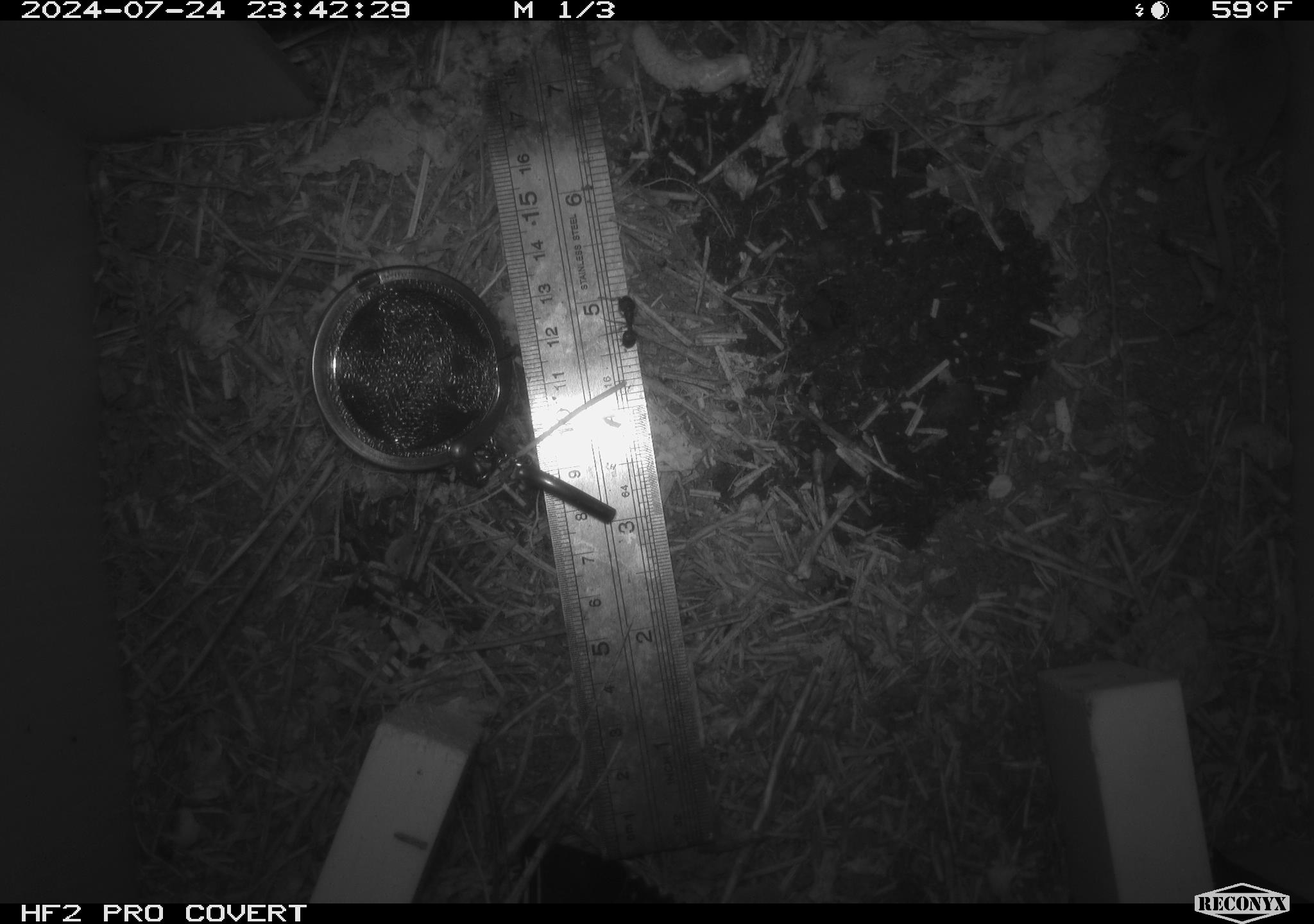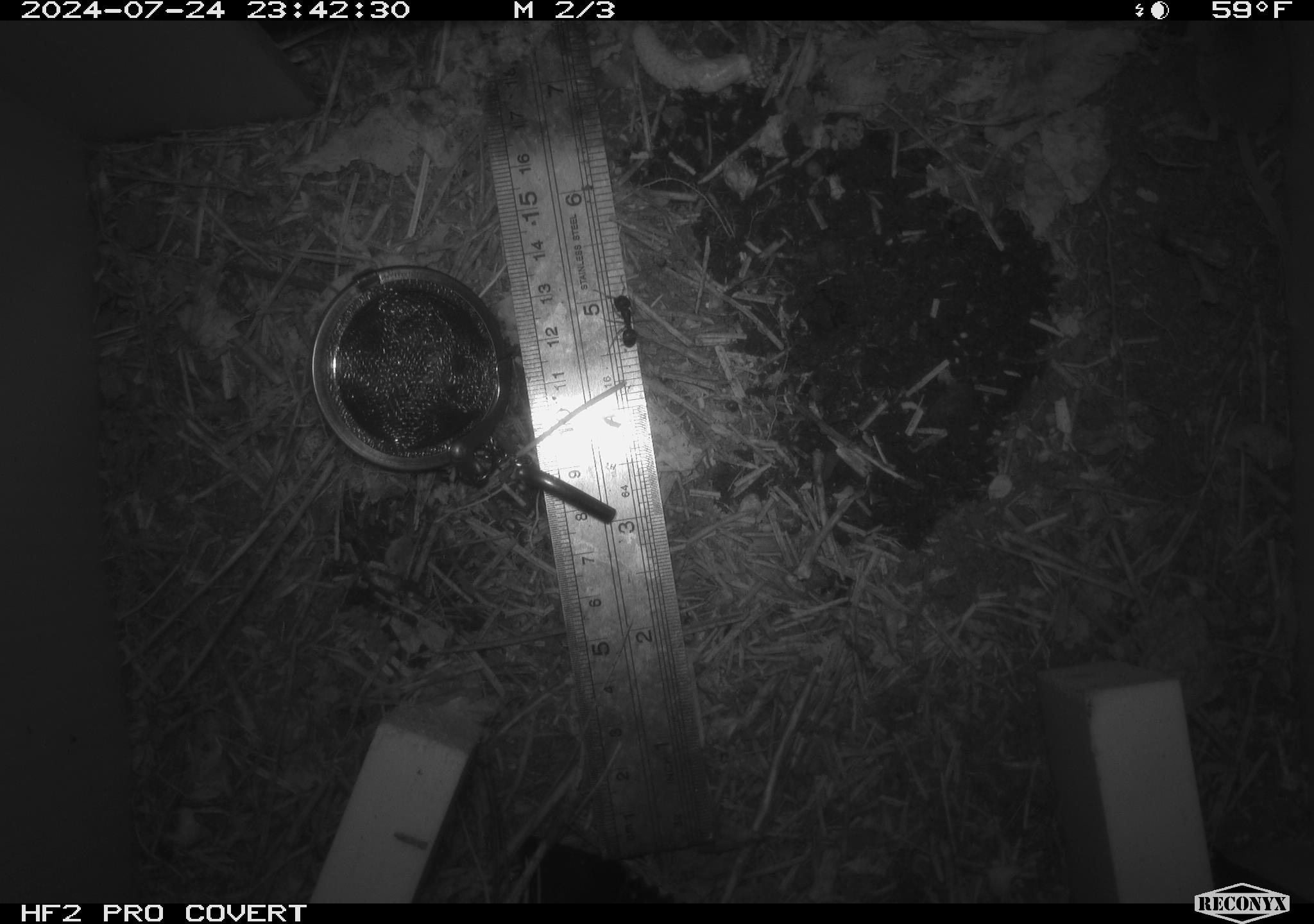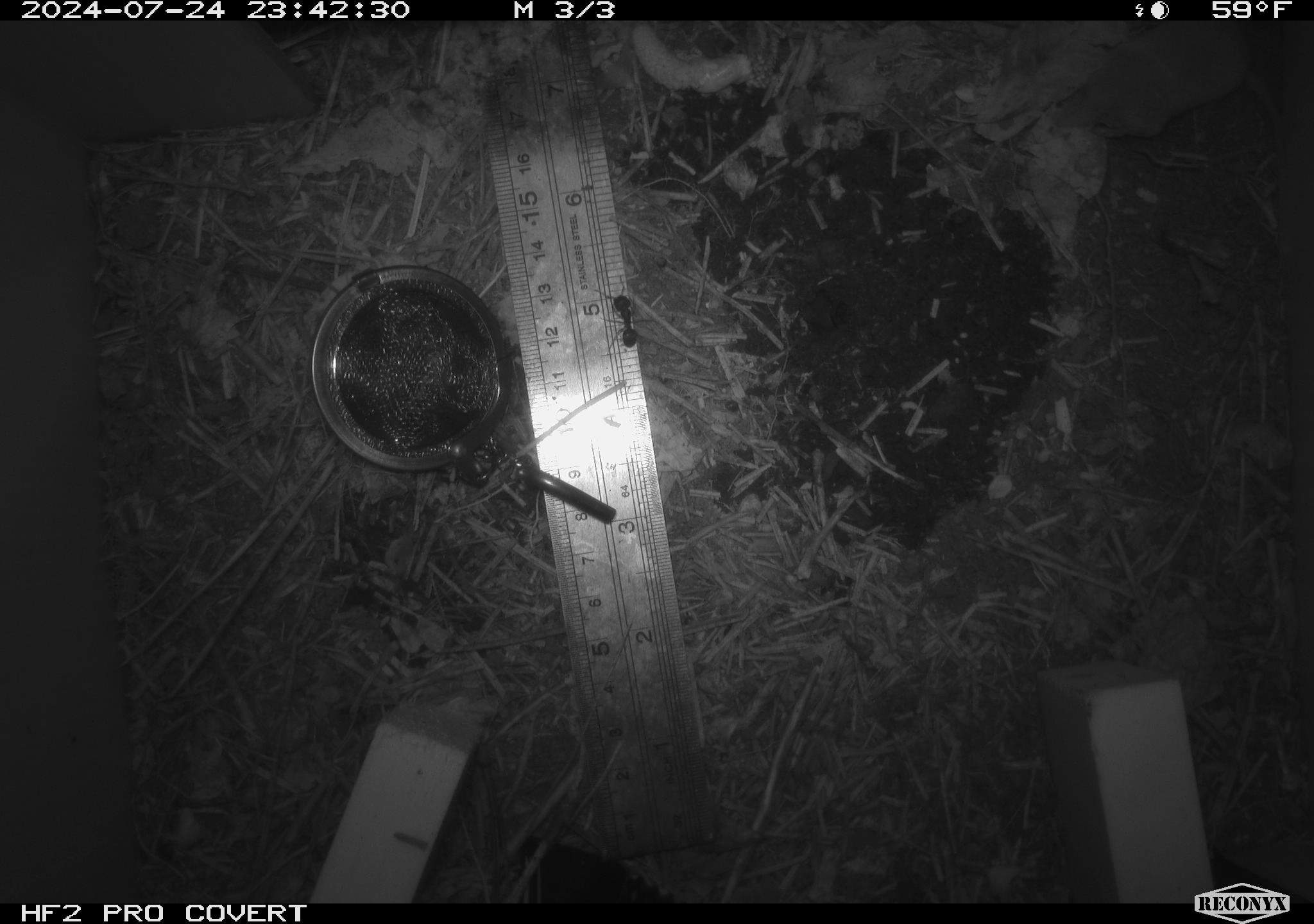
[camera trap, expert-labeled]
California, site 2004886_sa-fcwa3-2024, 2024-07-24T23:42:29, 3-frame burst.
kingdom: Animalia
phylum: Chordata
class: Mammalia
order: Rodentia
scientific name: Rodentia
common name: mouse species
Mouse species (Rodentia).